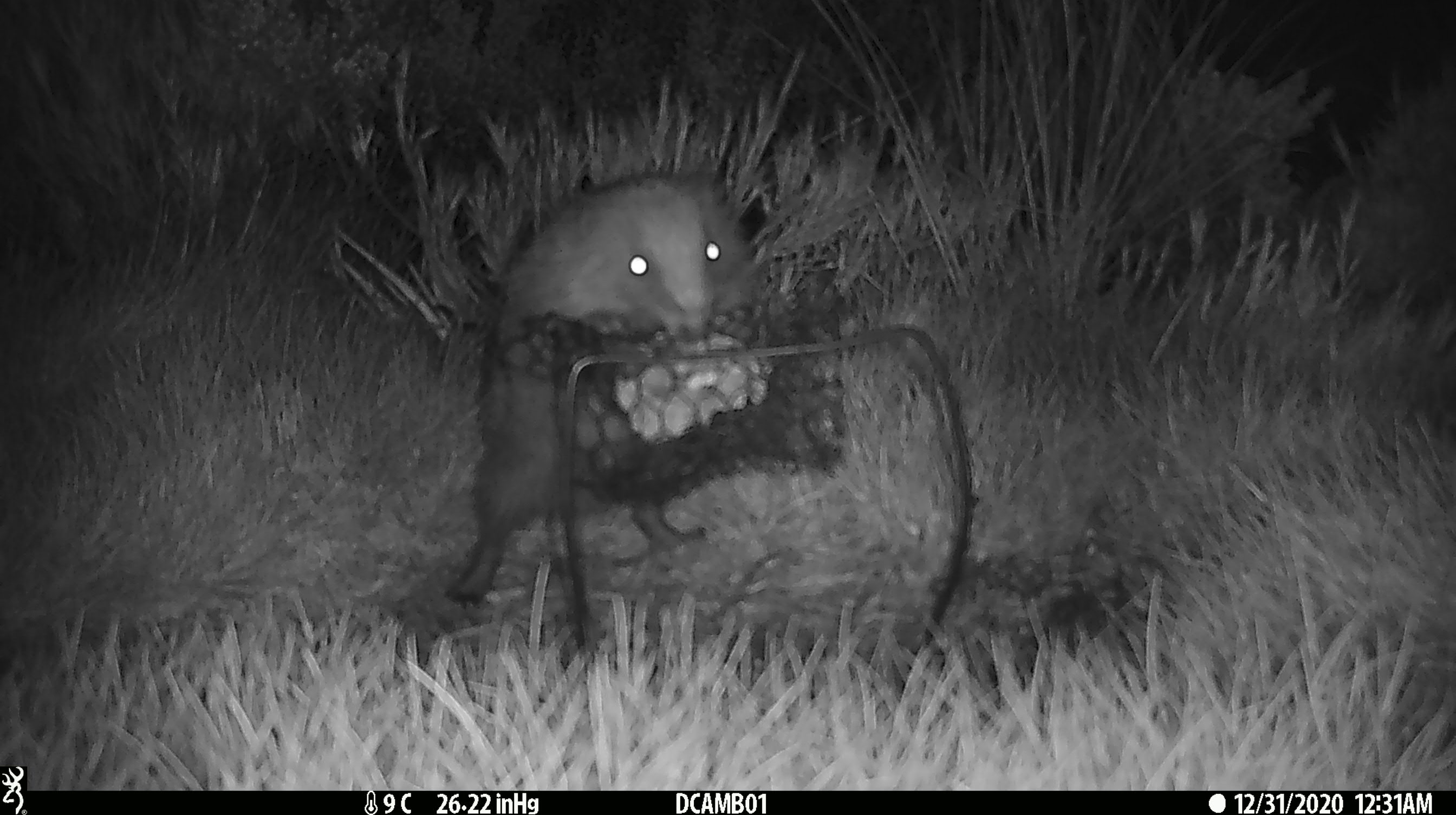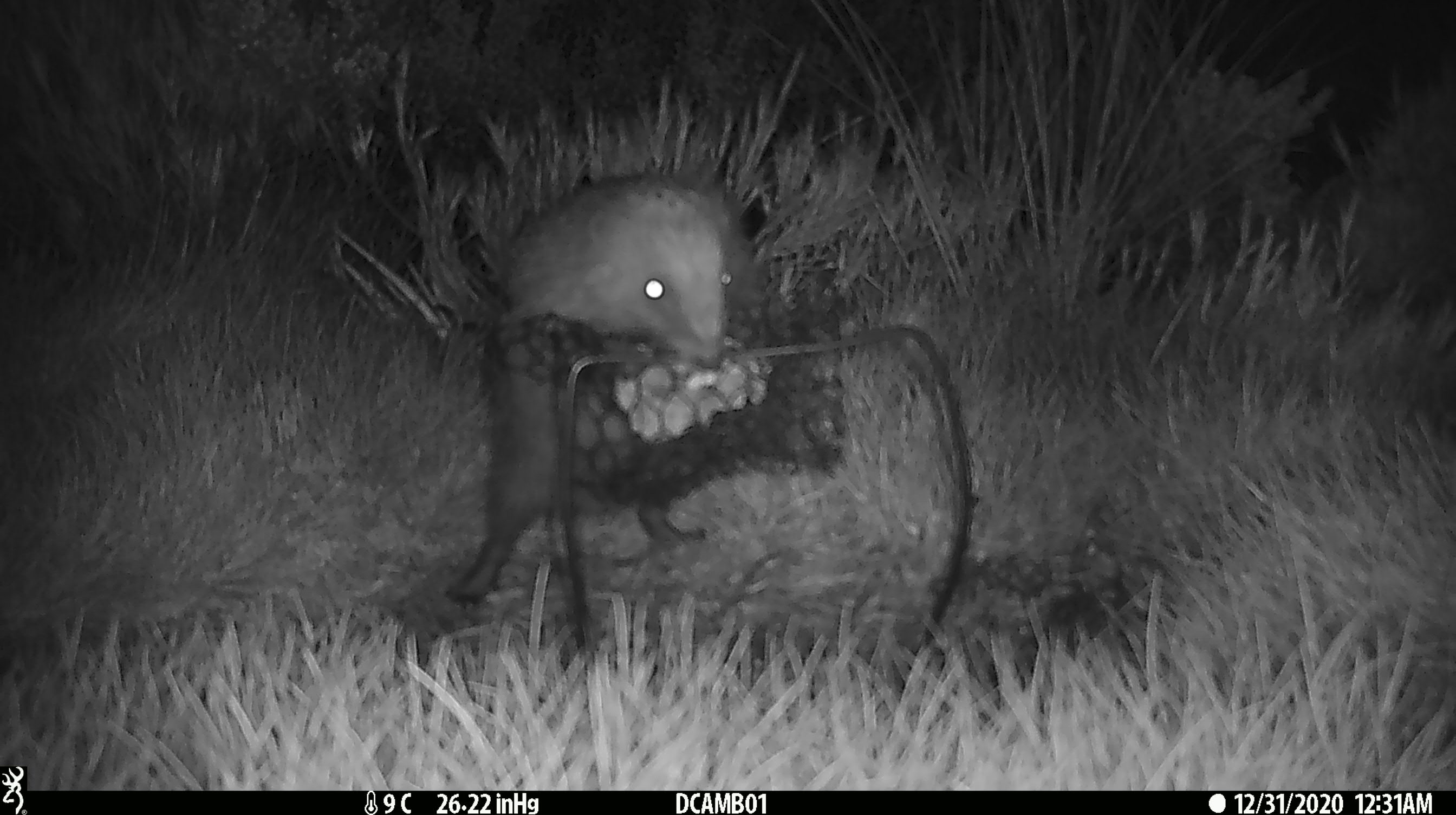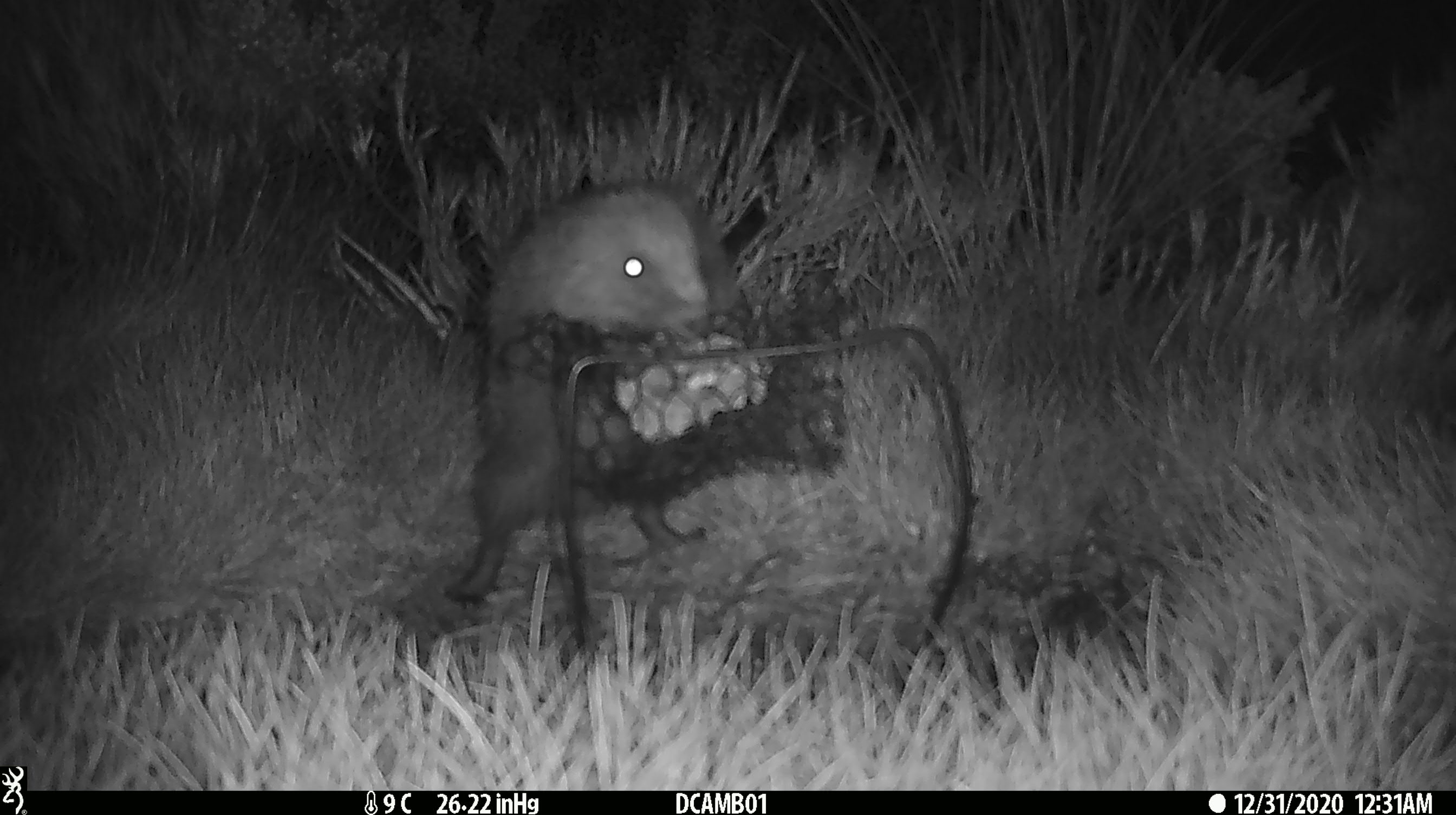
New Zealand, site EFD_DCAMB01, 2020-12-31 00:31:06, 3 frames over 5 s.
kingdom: Animalia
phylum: Chordata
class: Mammalia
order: Eulipotyphla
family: Erinaceidae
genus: Erinaceus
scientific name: Erinaceus europaeus europaeus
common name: european hedgehog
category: hedgehog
Hedgehog (european hedgehog) (Erinaceus europaeus europaeus).